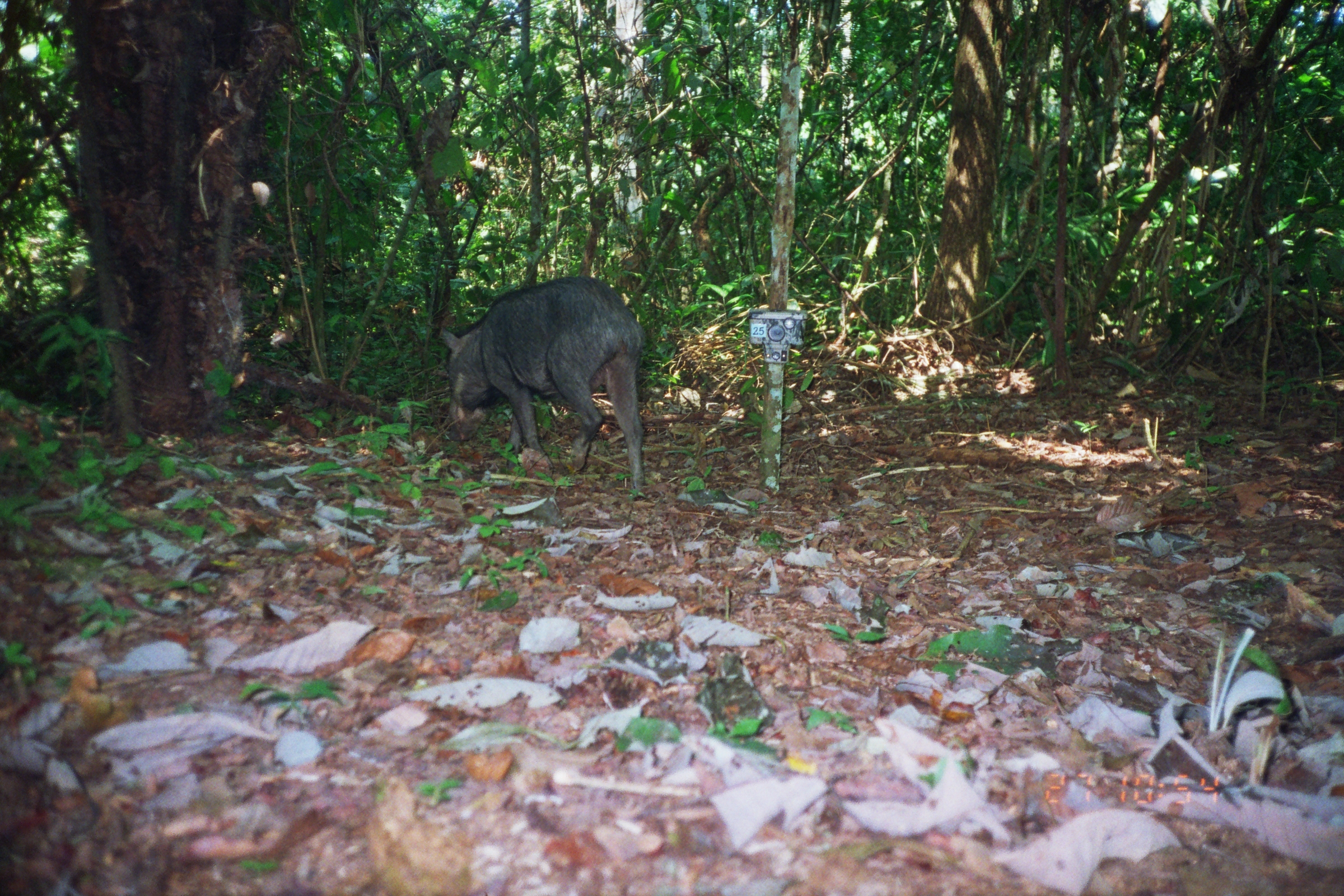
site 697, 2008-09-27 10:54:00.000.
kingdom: Animalia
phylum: Chordata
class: Mammalia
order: Artiodactyla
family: Tayassuidae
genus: Tayassu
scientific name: Tayassu pecari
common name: white-lipped peccary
Tayassu pecari (white-lipped peccary).